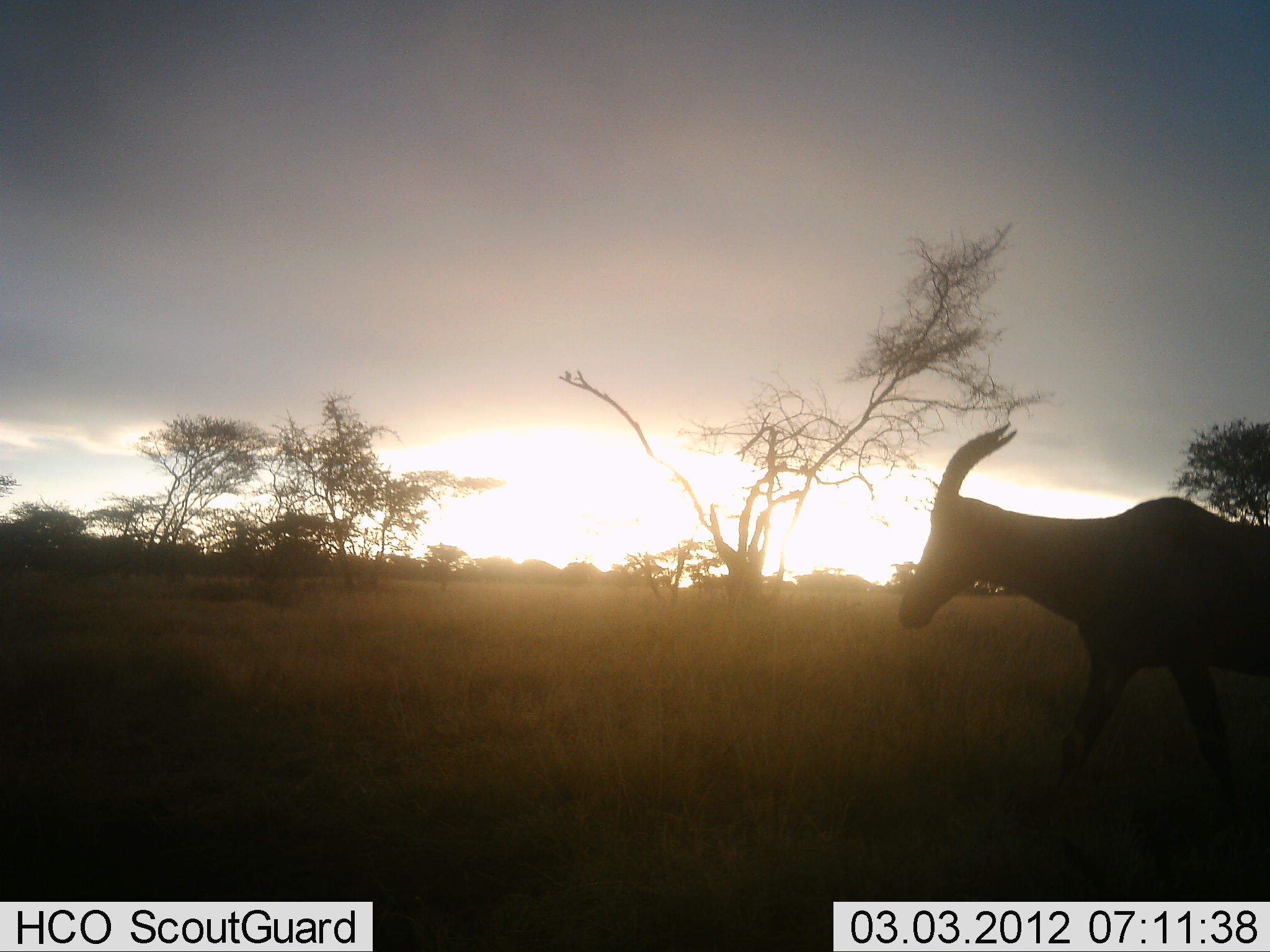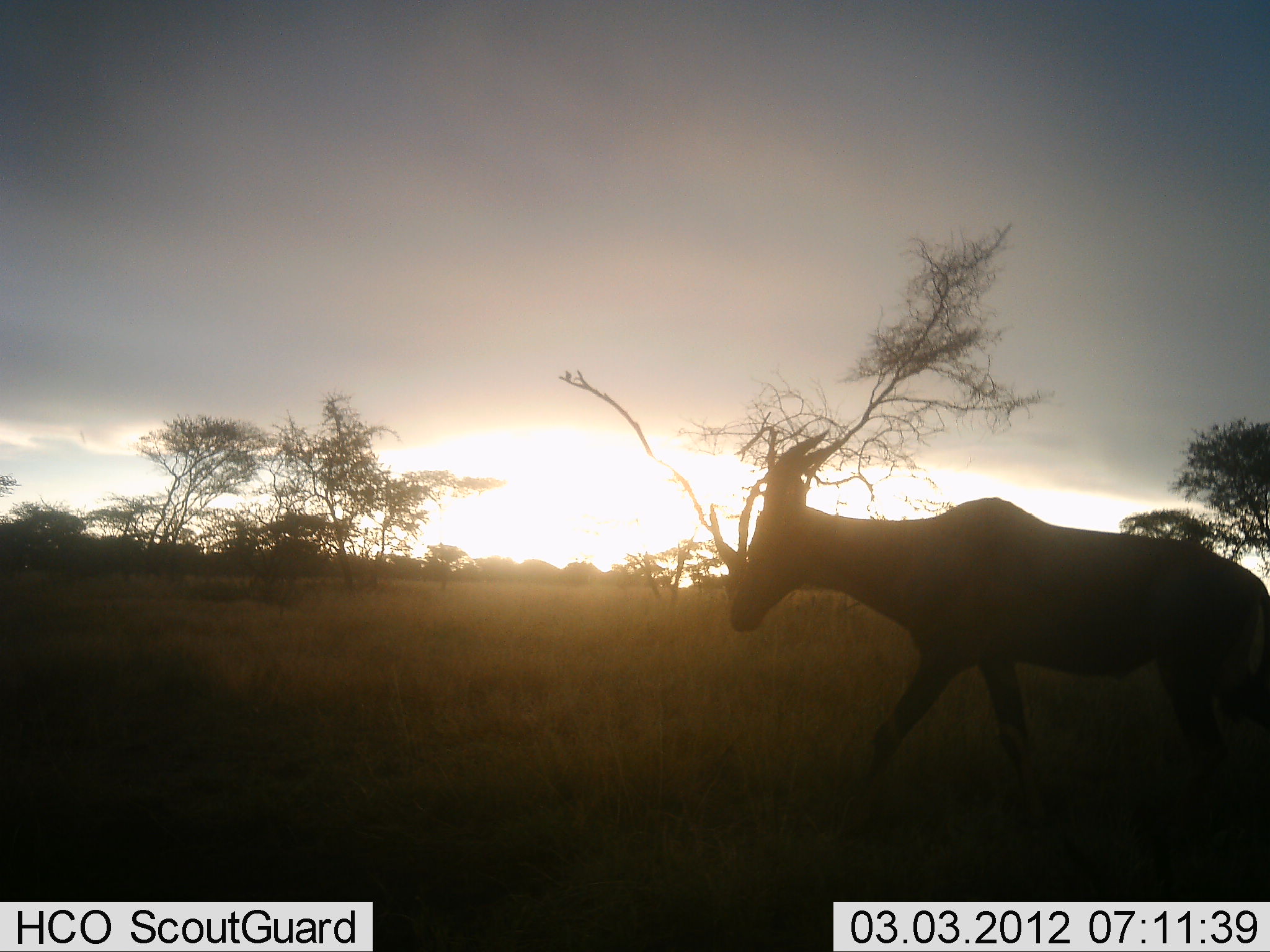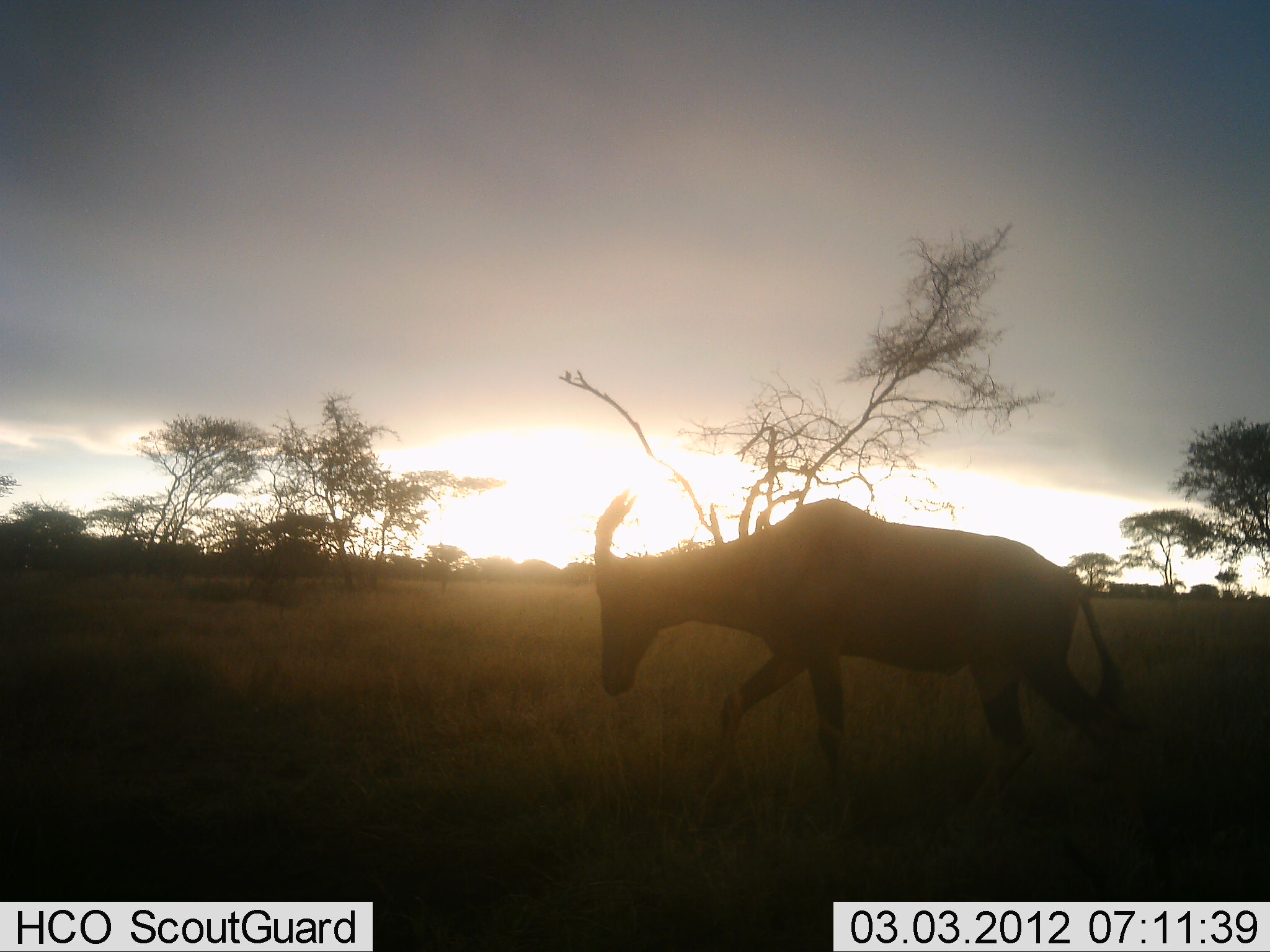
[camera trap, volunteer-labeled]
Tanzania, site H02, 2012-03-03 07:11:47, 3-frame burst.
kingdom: Animalia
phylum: Chordata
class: Mammalia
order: Artiodactyla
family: Bovidae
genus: Alcelaphus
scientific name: Alcelaphus buselaphus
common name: hartebeest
Hartebeest (Alcelaphus buselaphus), count 1. Behavior (volunteer vote fractions): standing 7%, resting 0%, moving 100%, interacting 0%. Young present (vote fraction): 0%. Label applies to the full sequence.